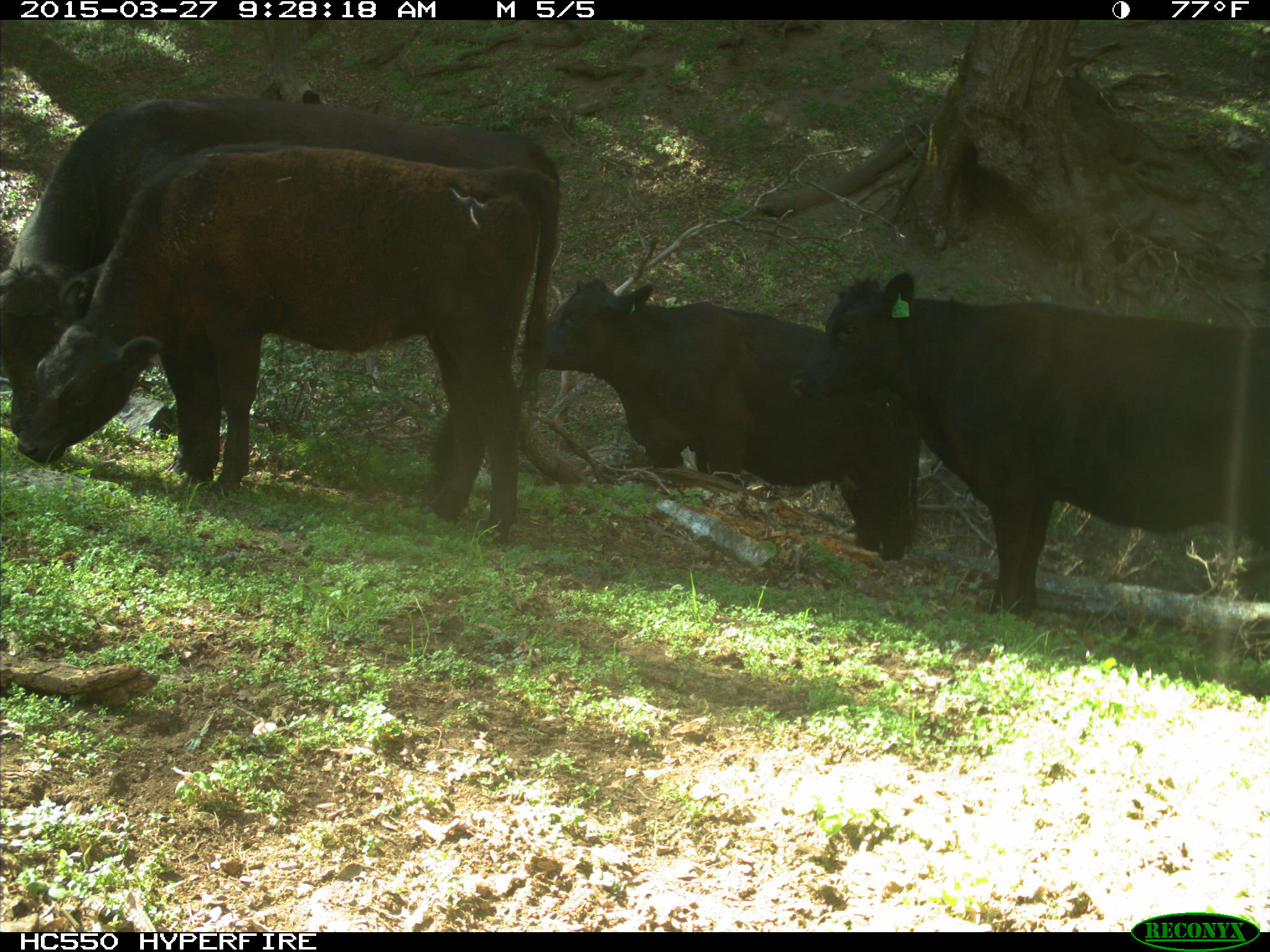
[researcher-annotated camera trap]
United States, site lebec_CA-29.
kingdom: Animalia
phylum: Chordata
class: Mammalia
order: Artiodactyla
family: Bovidae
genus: Bos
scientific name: Bos taurus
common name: domestic cow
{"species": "Bos taurus (domestic cow)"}